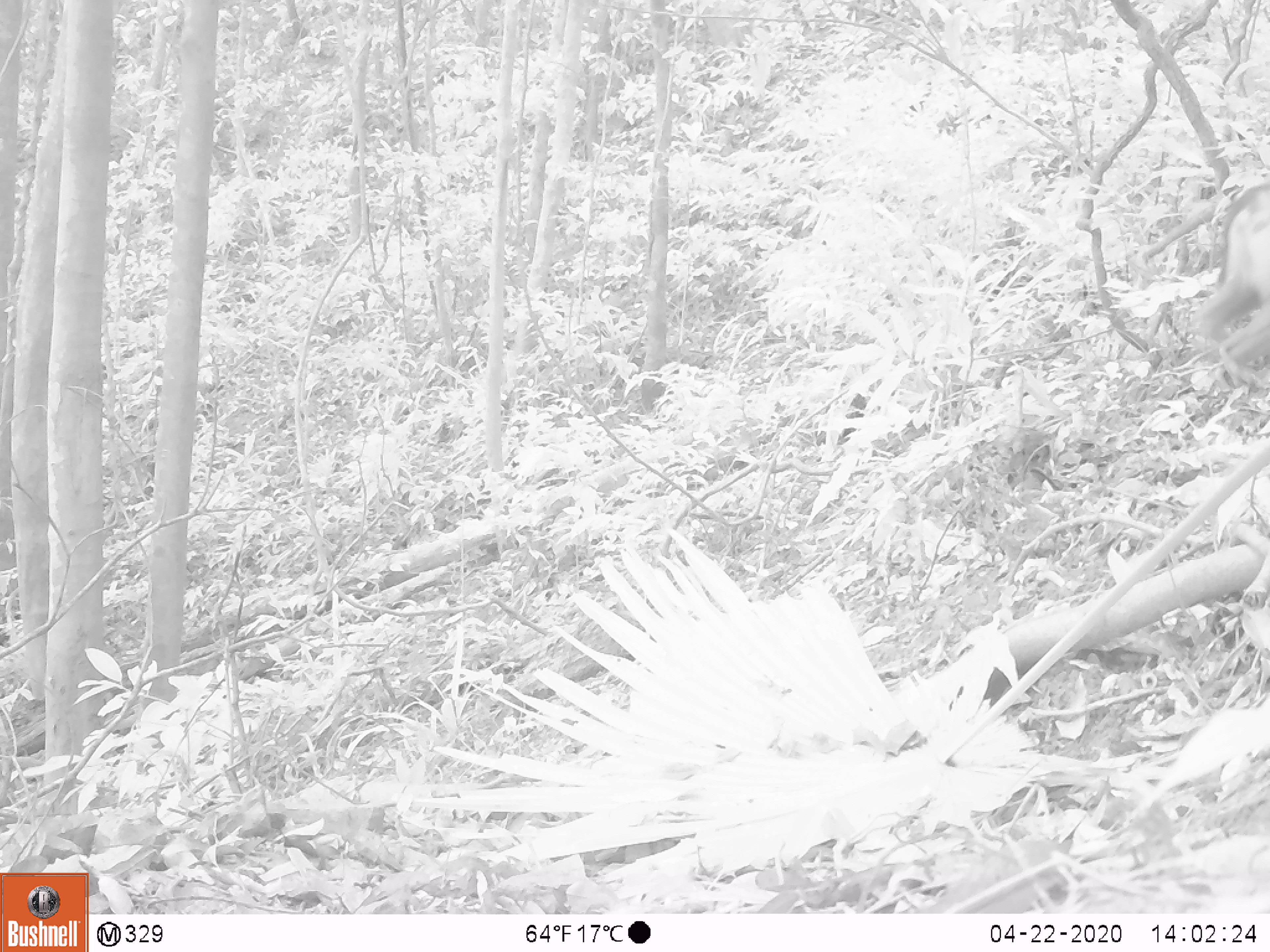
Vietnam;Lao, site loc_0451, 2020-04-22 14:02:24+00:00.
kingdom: Animalia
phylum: Chordata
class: Mammalia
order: Primates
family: Cercopithecidae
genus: Macaca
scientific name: Macaca nemestrina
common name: pig-tailed macaque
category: pig tailed macaque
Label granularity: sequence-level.